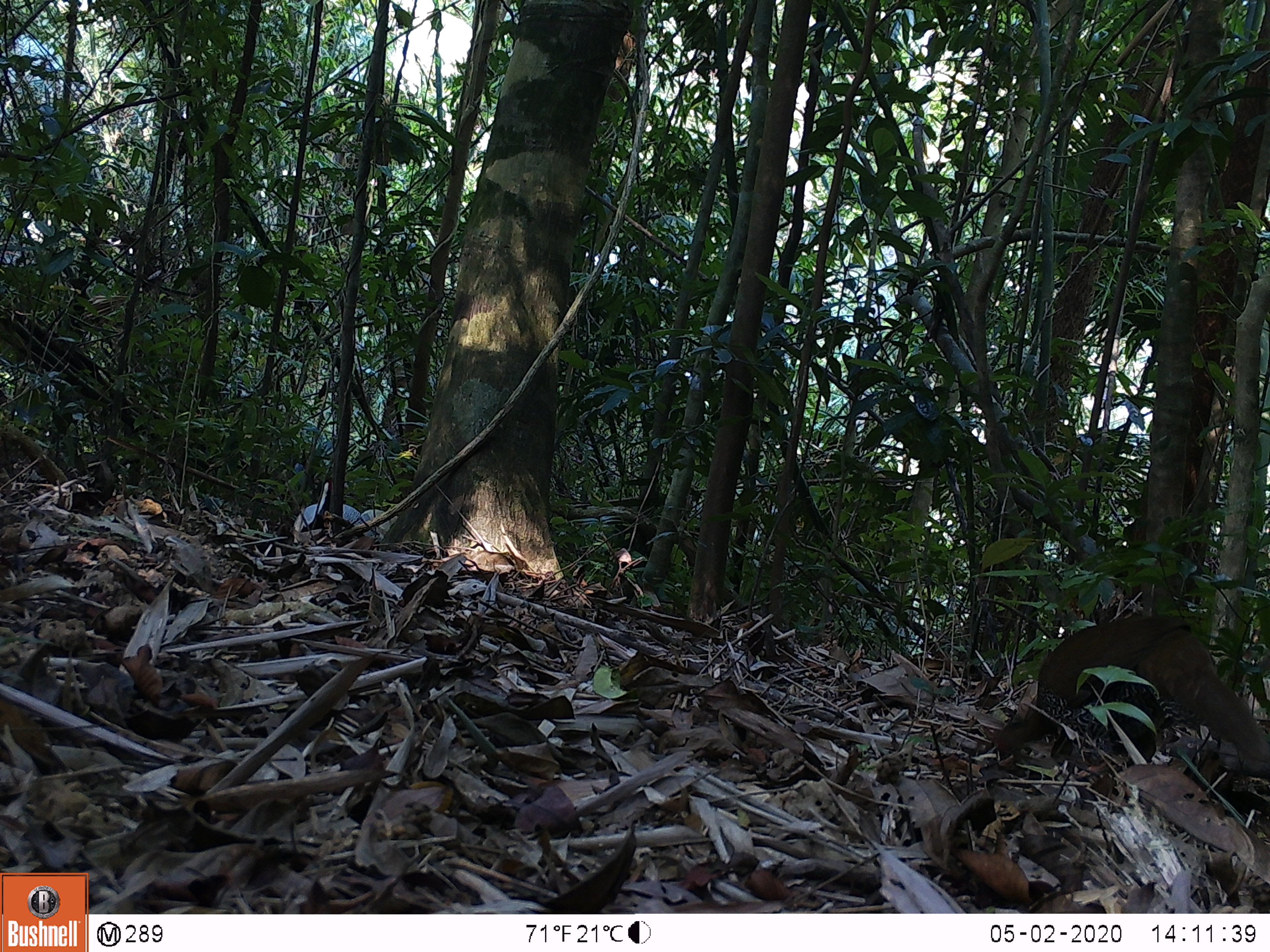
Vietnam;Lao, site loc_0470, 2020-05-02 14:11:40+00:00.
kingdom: Animalia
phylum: Chordata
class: Aves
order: Galliformes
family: Phasianidae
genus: Lophura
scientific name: Lophura nycthemera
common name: silver pheasant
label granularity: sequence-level